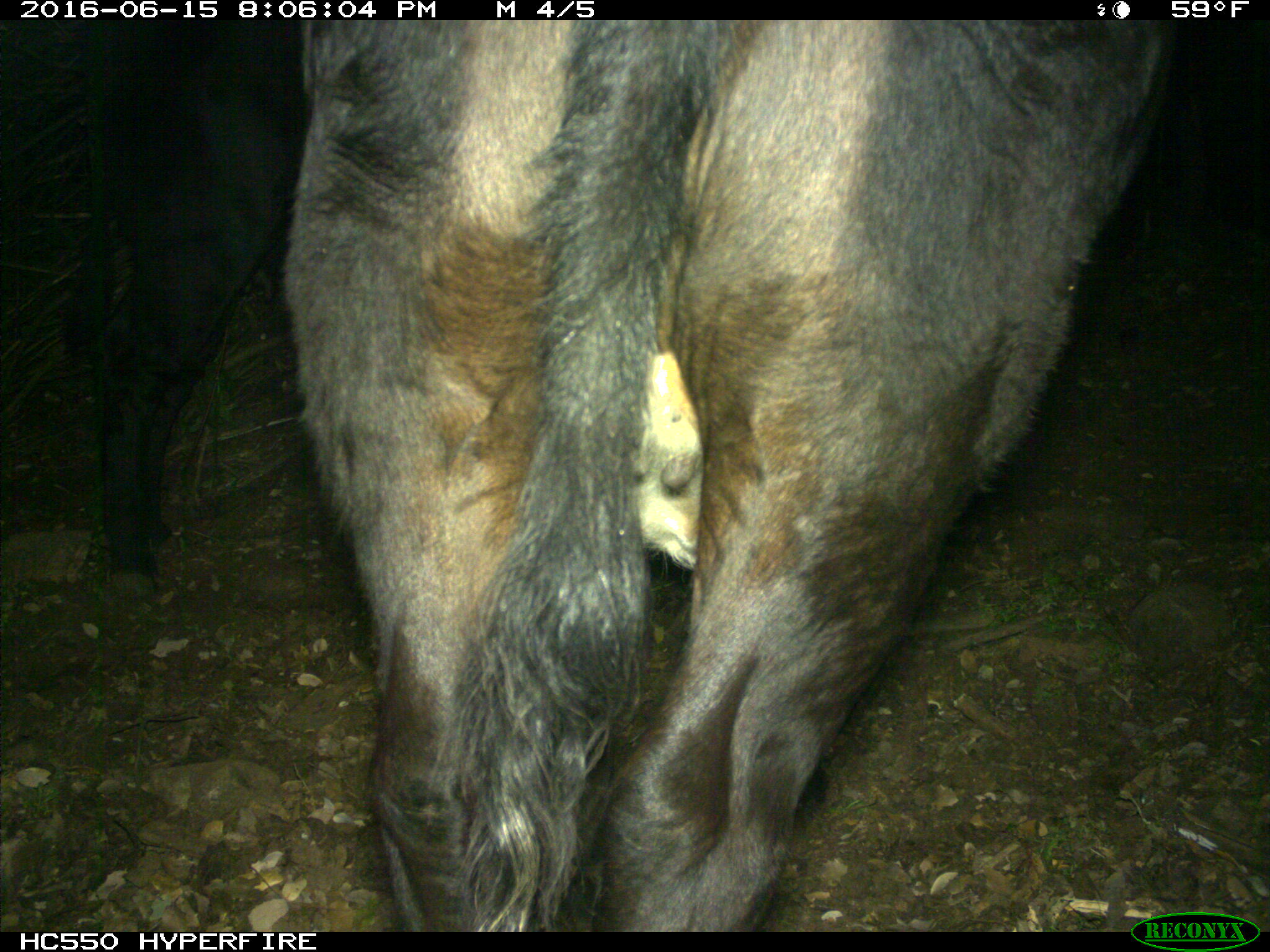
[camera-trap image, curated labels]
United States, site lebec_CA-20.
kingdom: Animalia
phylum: Chordata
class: Mammalia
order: Artiodactyla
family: Bovidae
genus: Bos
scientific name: Bos taurus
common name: domestic cow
Bos taurus (domestic cow).